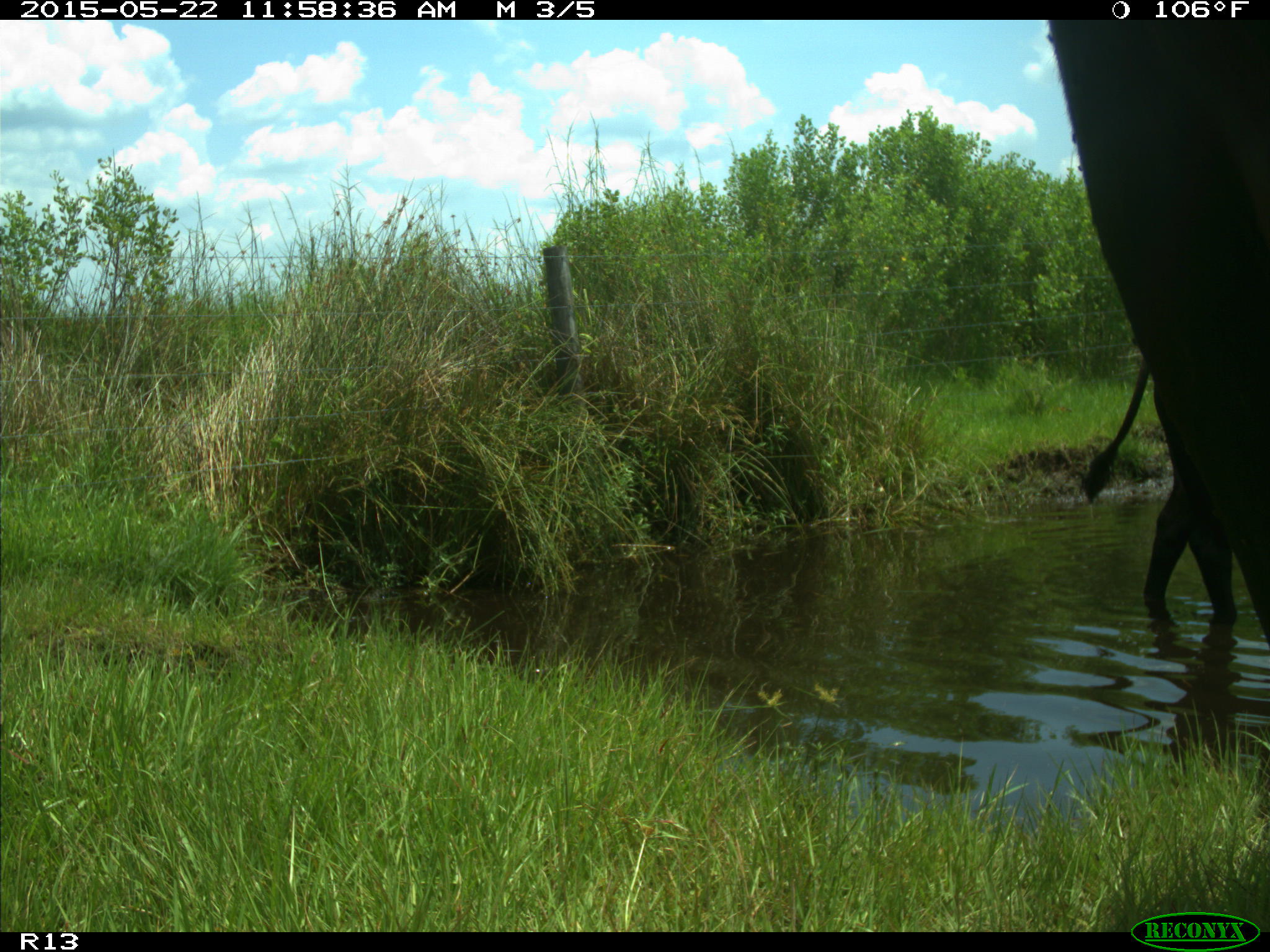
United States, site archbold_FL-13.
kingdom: Animalia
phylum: Chordata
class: Mammalia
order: Artiodactyla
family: Bovidae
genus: Bos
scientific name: Bos taurus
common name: domestic cow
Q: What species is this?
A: Bos taurus (domestic cow).